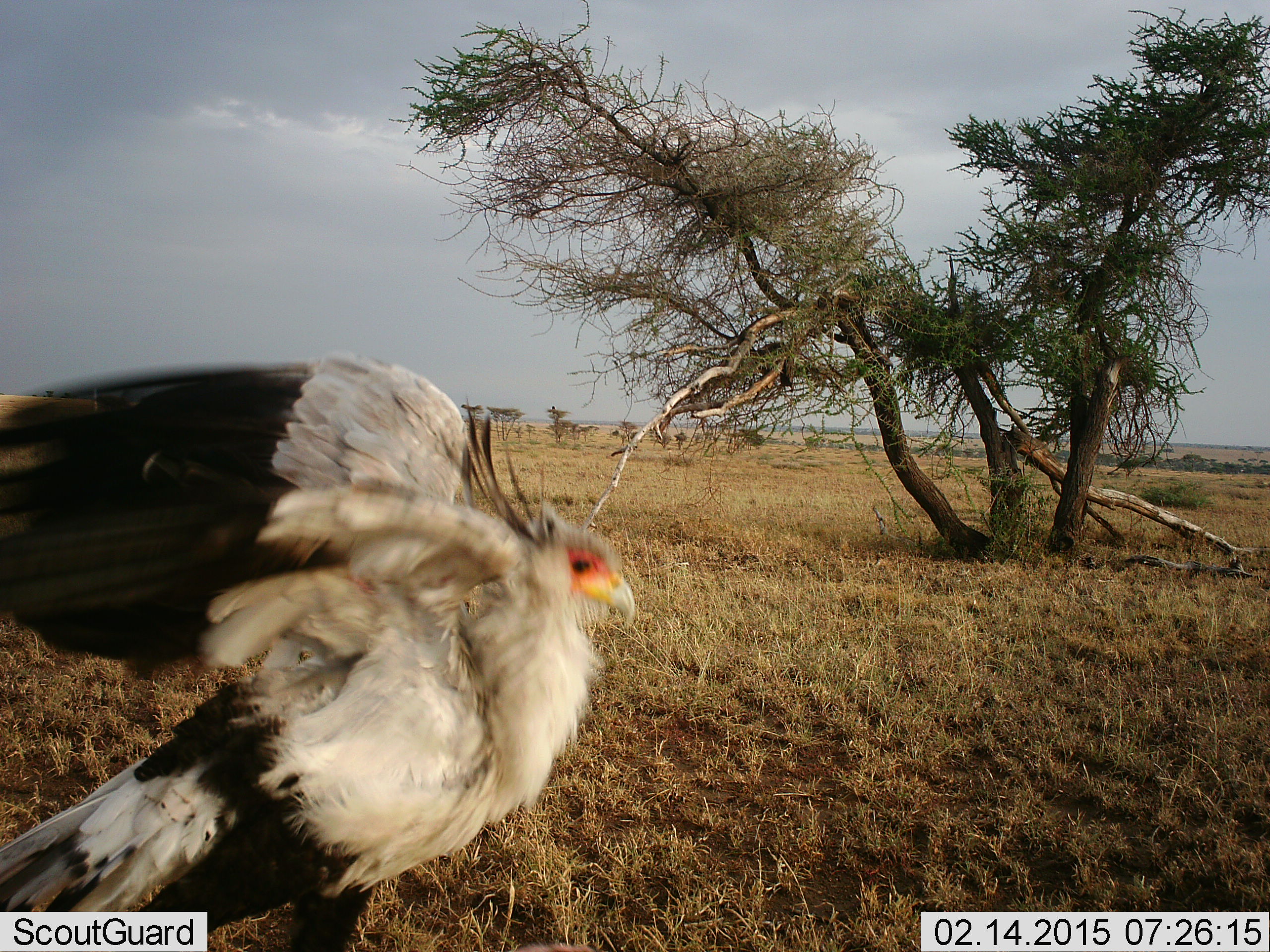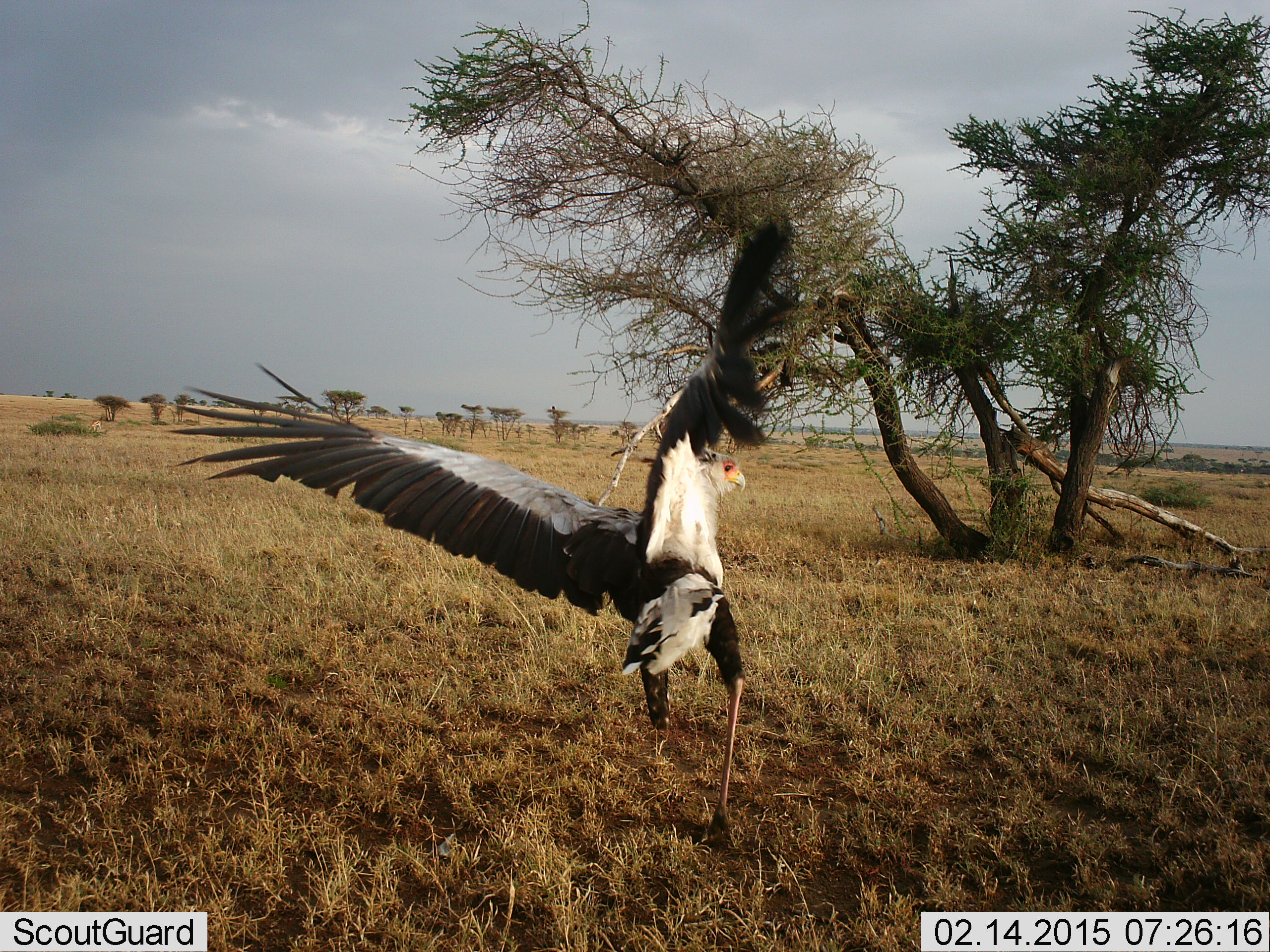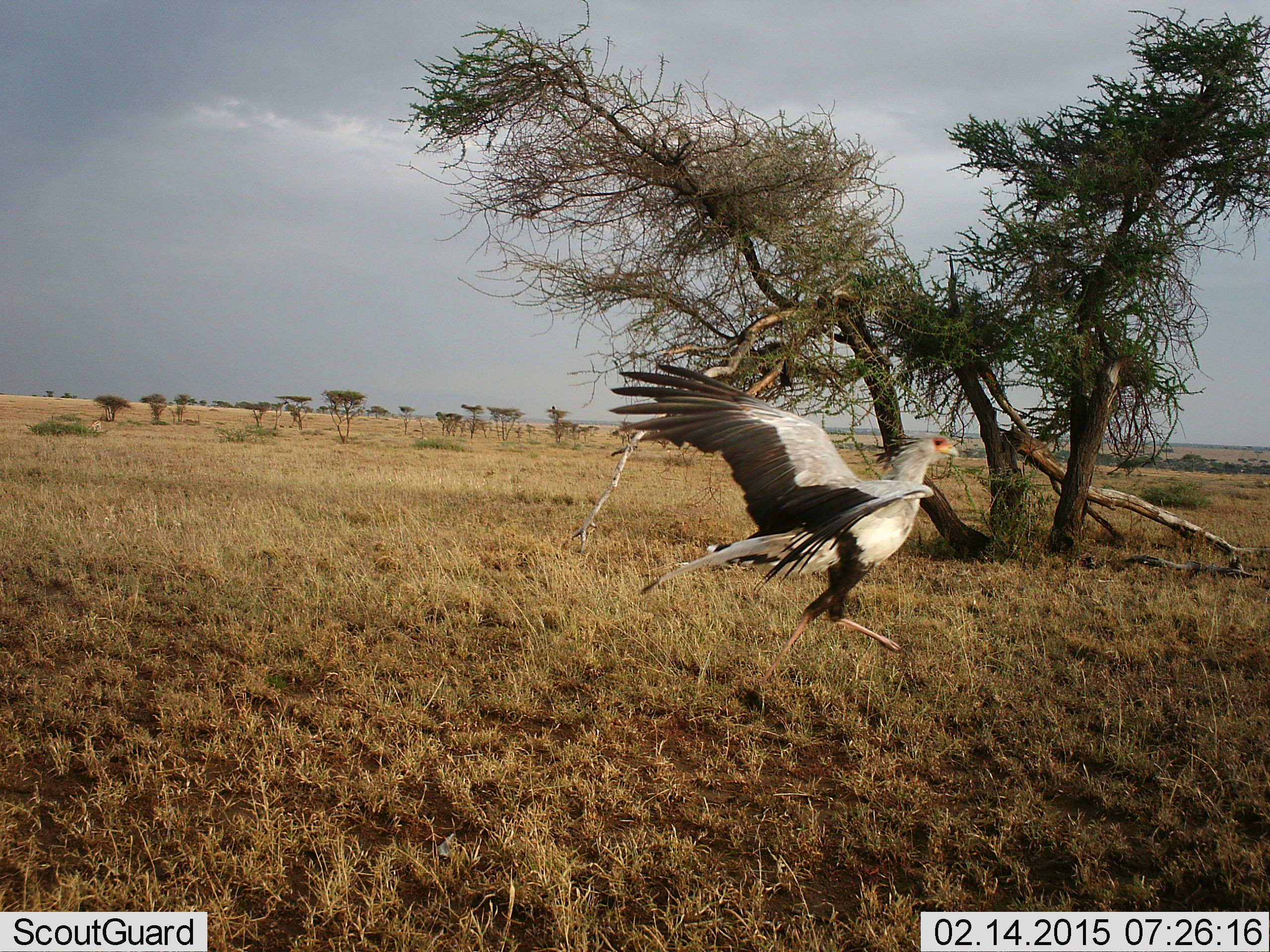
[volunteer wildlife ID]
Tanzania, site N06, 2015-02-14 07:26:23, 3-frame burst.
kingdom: Animalia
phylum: Chordata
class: Aves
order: Accipitriformes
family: Sagittariidae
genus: Sagittarius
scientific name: Sagittarius serpentarius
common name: secretary bird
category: secretarybird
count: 1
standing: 10%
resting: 0%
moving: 100%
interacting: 0%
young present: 0%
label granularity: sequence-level